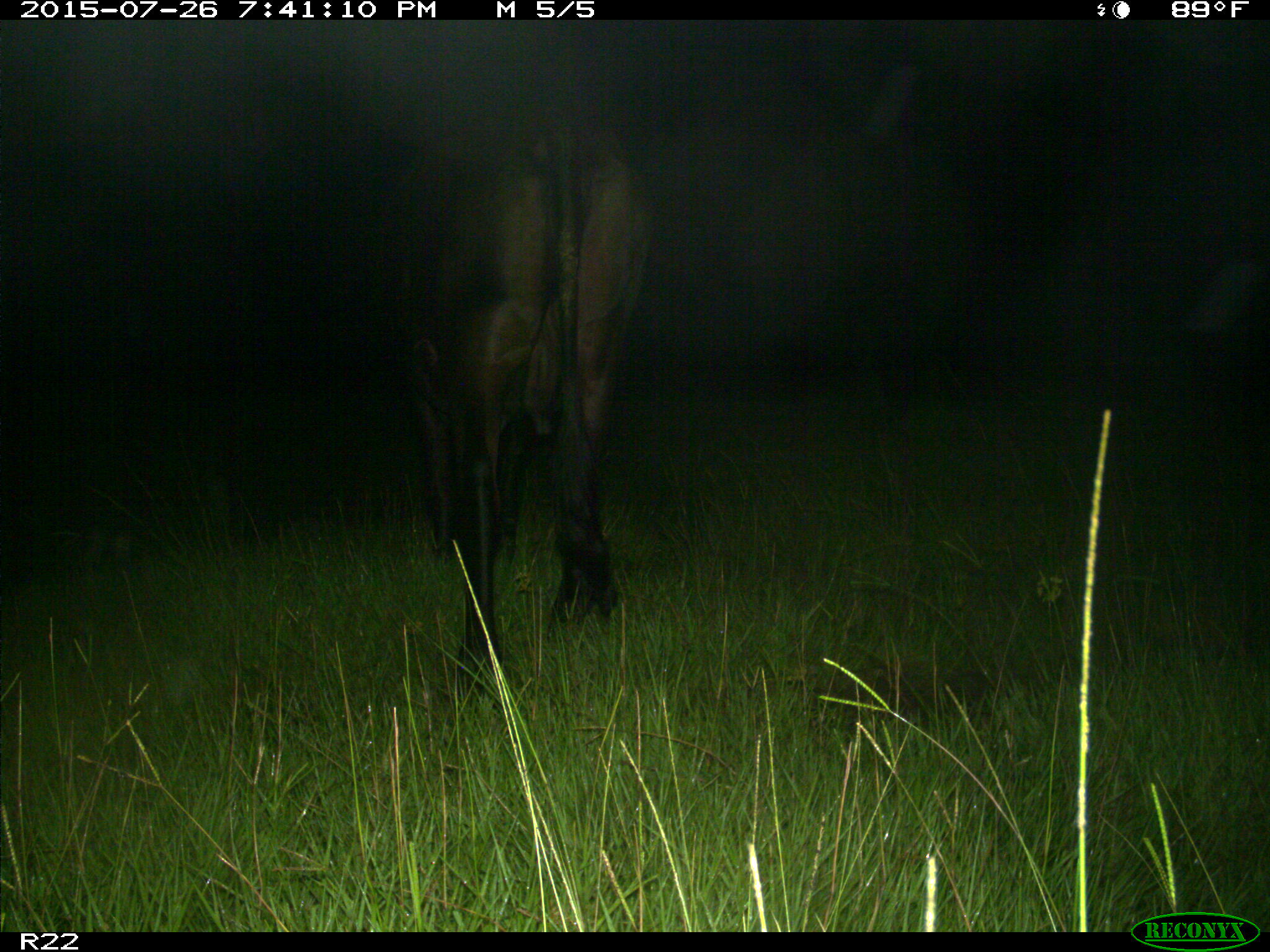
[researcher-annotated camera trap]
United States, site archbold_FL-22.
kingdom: Animalia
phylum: Chordata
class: Mammalia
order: Artiodactyla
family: Bovidae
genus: Bos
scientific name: Bos taurus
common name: domestic cow